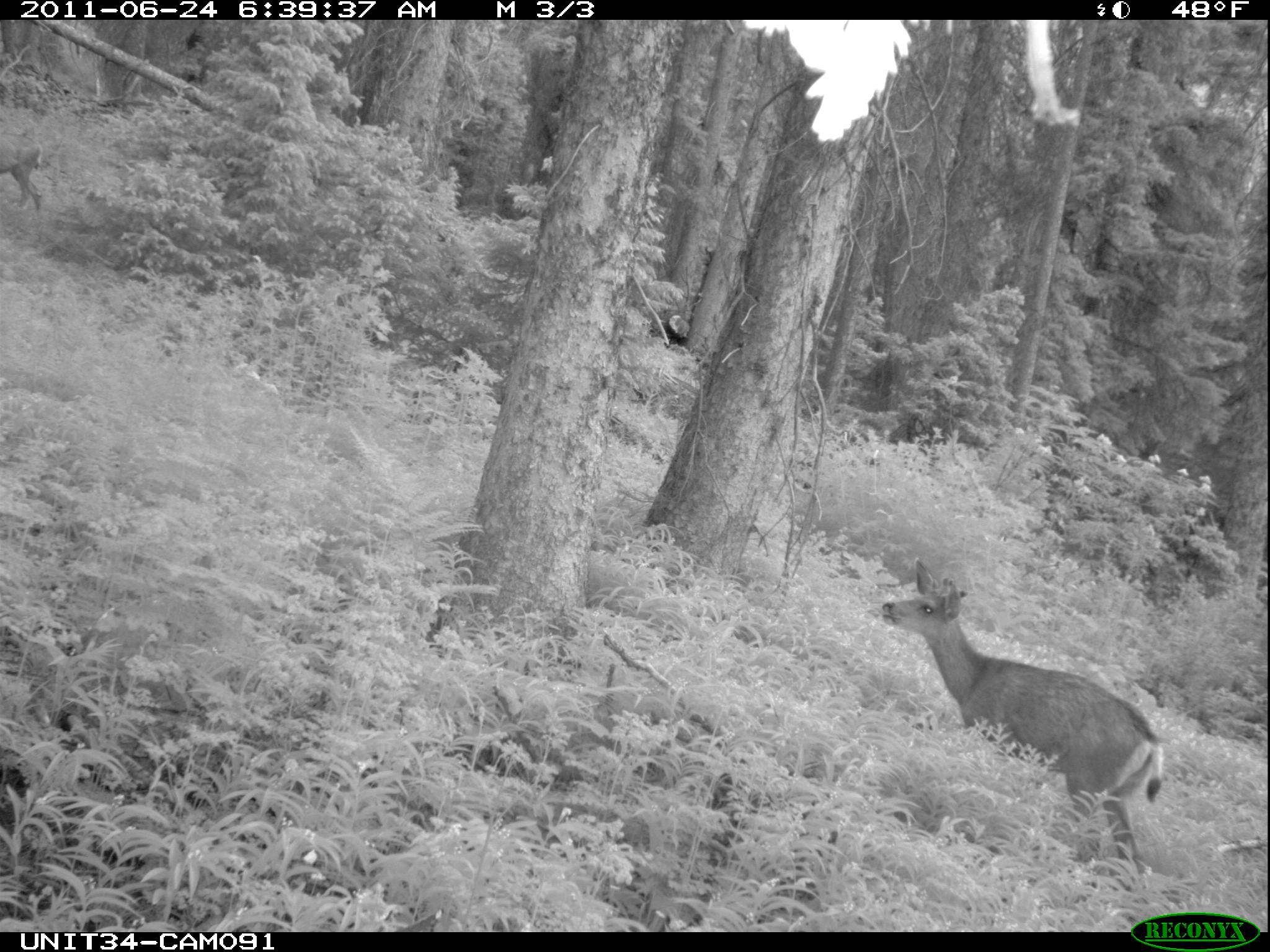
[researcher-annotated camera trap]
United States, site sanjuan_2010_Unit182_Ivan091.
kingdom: Animalia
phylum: Chordata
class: Mammalia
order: Artiodactyla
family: Cervidae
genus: Odocoileus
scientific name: Odocoileus hemionus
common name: mule deer